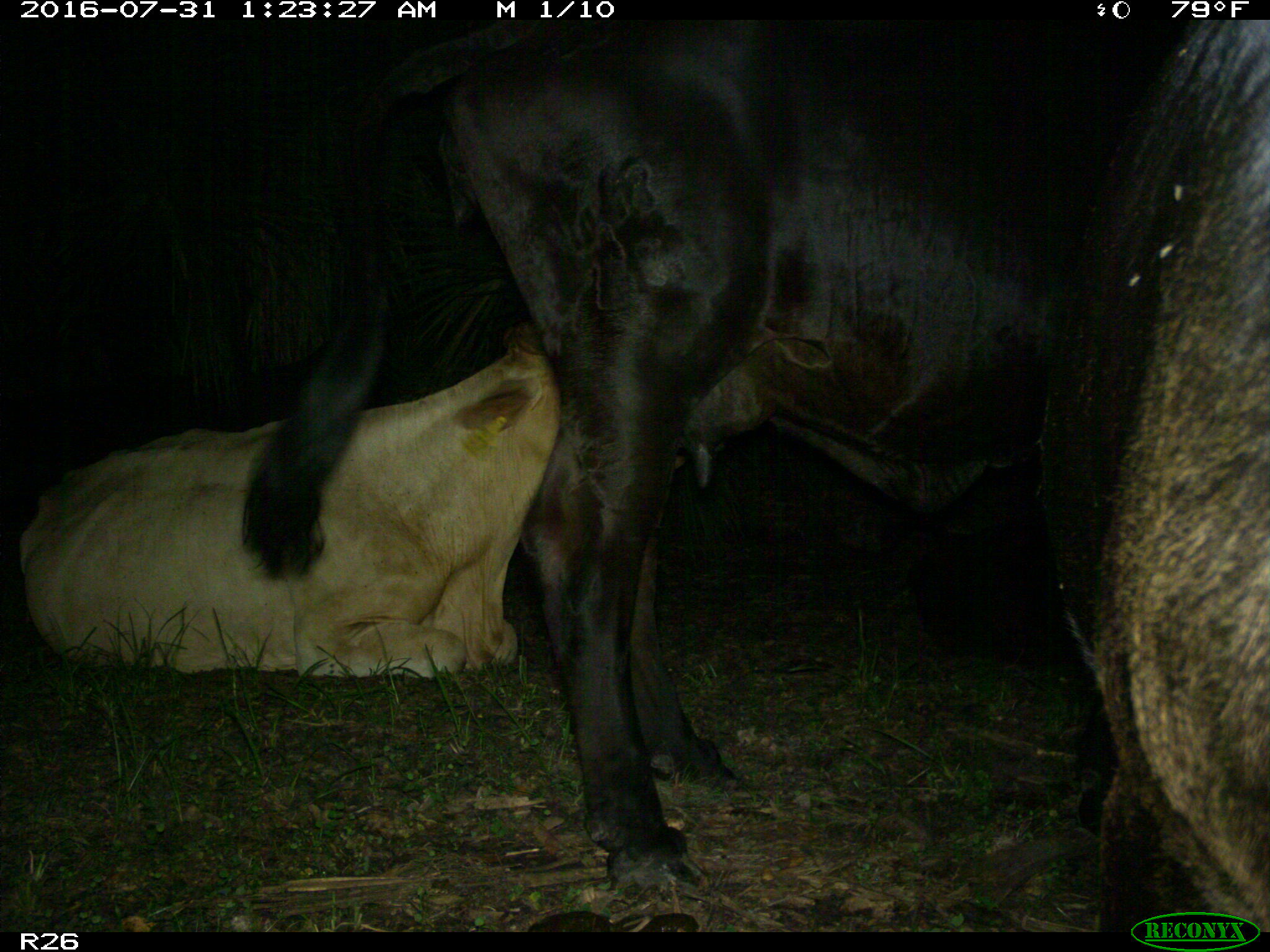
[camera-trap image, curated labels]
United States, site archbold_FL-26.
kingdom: Animalia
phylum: Chordata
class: Mammalia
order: Artiodactyla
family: Bovidae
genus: Bos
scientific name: Bos taurus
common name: domestic cow